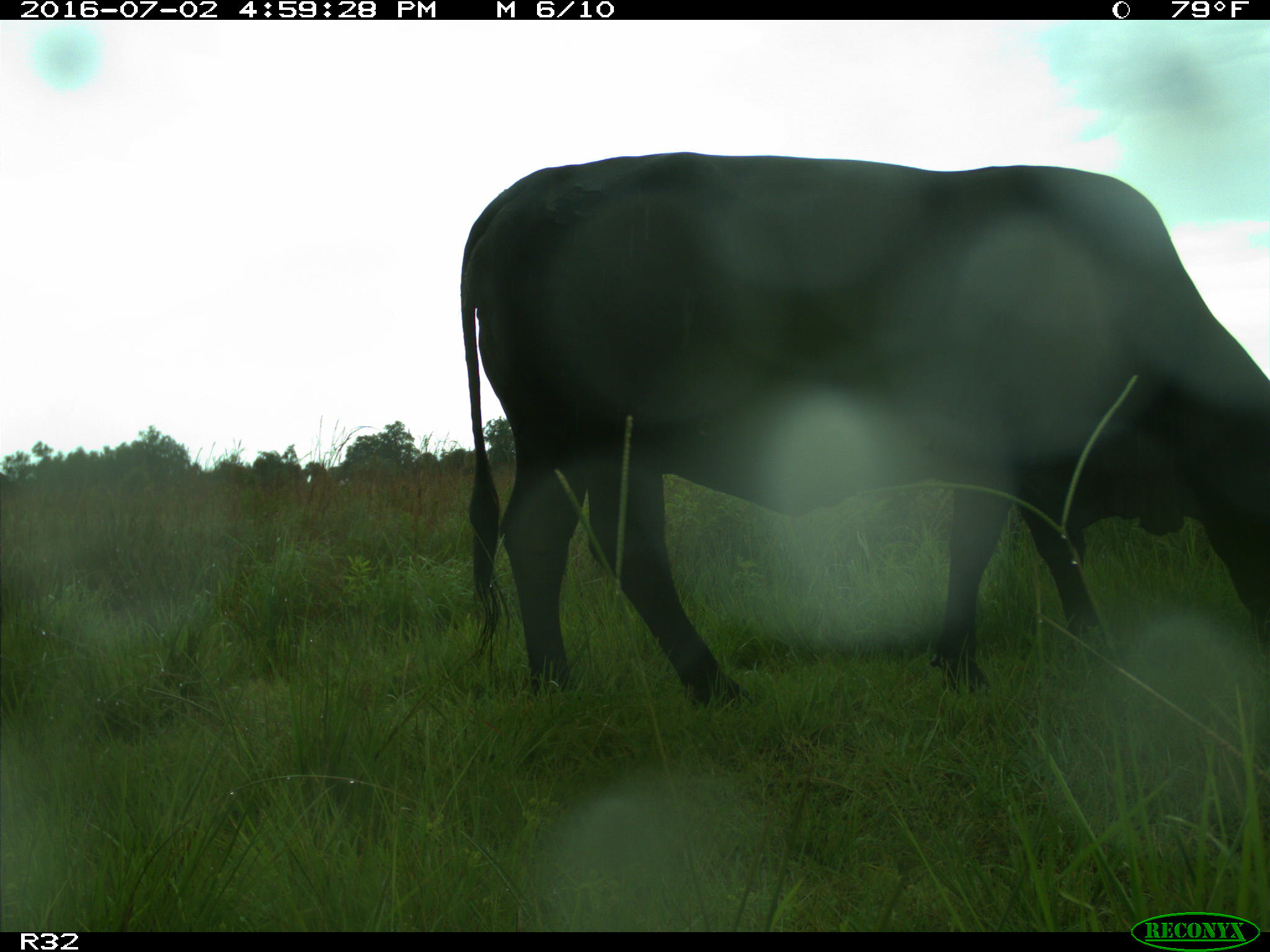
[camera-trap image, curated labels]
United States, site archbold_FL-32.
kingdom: Animalia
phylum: Chordata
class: Mammalia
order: Artiodactyla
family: Bovidae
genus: Bos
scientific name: Bos taurus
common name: domestic cow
Bos taurus (domestic cow).